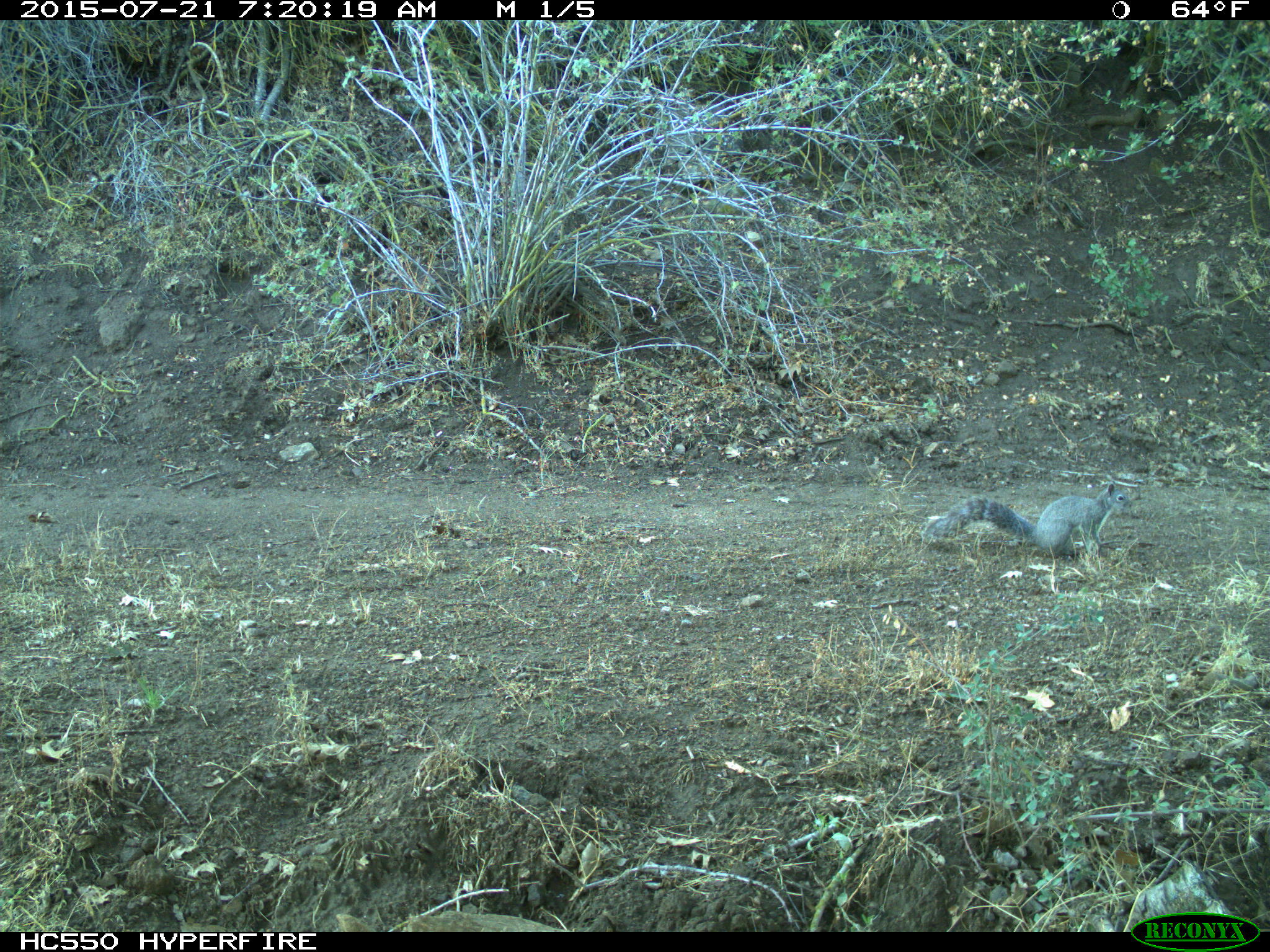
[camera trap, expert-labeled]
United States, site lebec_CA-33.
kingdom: Animalia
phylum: Chordata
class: Mammalia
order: Rodentia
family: Sciuridae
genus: Sciurus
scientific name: Sciurus carolinensis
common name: eastern gray squirrel